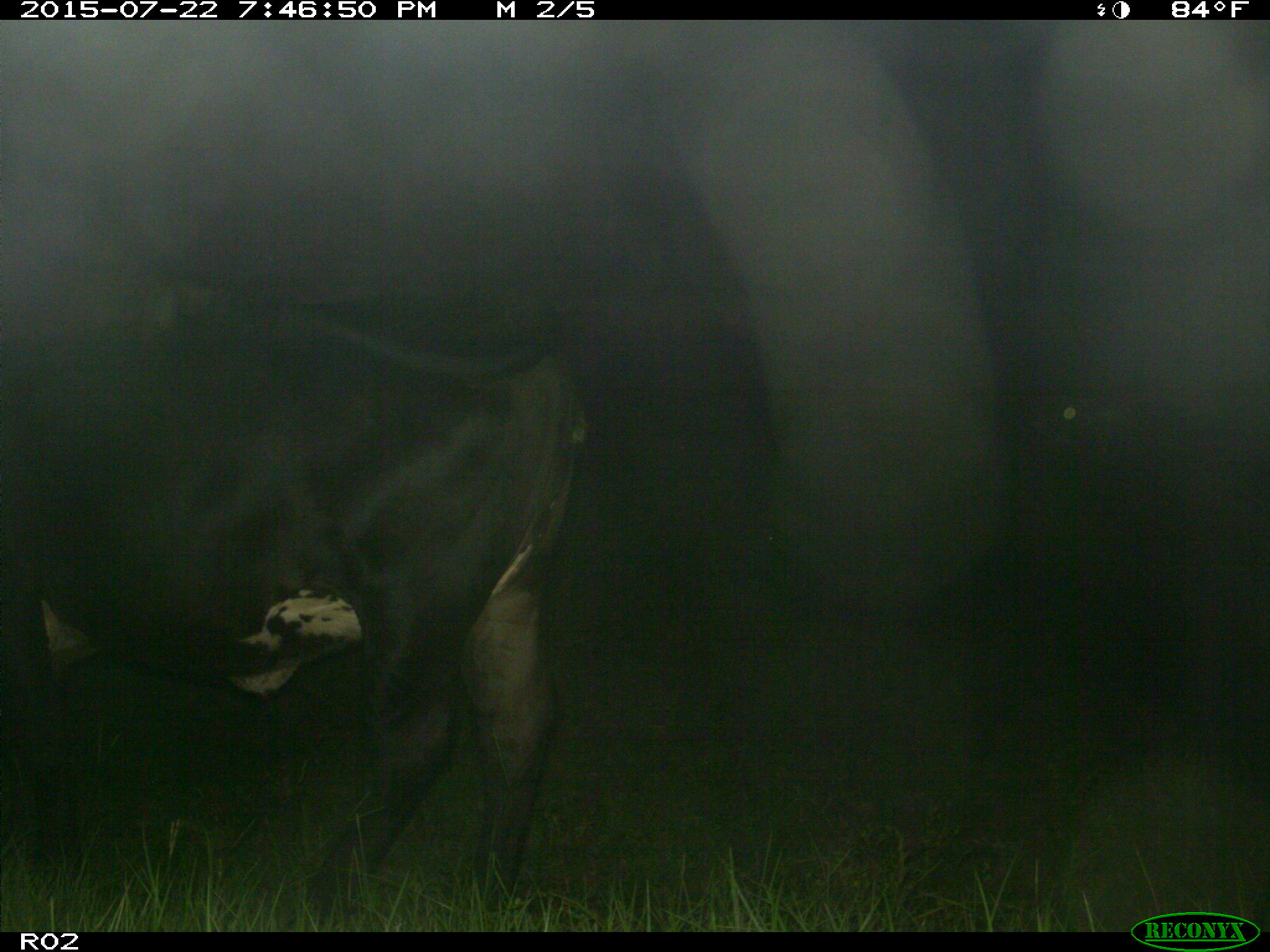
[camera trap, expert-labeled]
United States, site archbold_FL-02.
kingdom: Animalia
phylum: Chordata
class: Mammalia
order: Artiodactyla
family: Bovidae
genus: Bos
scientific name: Bos taurus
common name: domestic cow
Bos taurus (domestic cow).